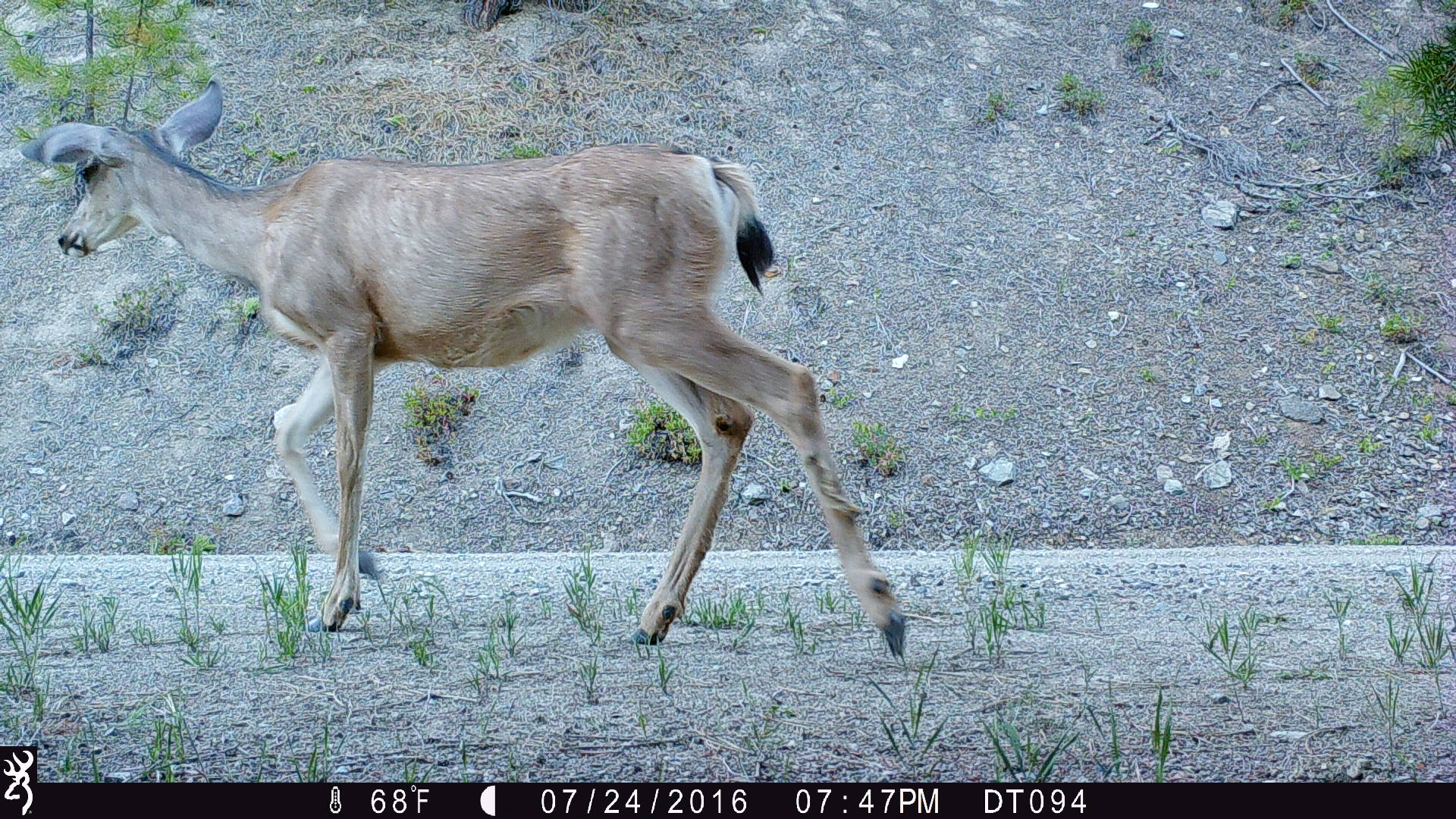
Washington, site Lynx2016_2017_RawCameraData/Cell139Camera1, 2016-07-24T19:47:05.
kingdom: Animalia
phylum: Chordata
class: Mammalia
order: Artiodactyla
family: Cervidae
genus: Odocoileus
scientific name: Odocoileus hemionus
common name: mule deer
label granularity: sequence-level